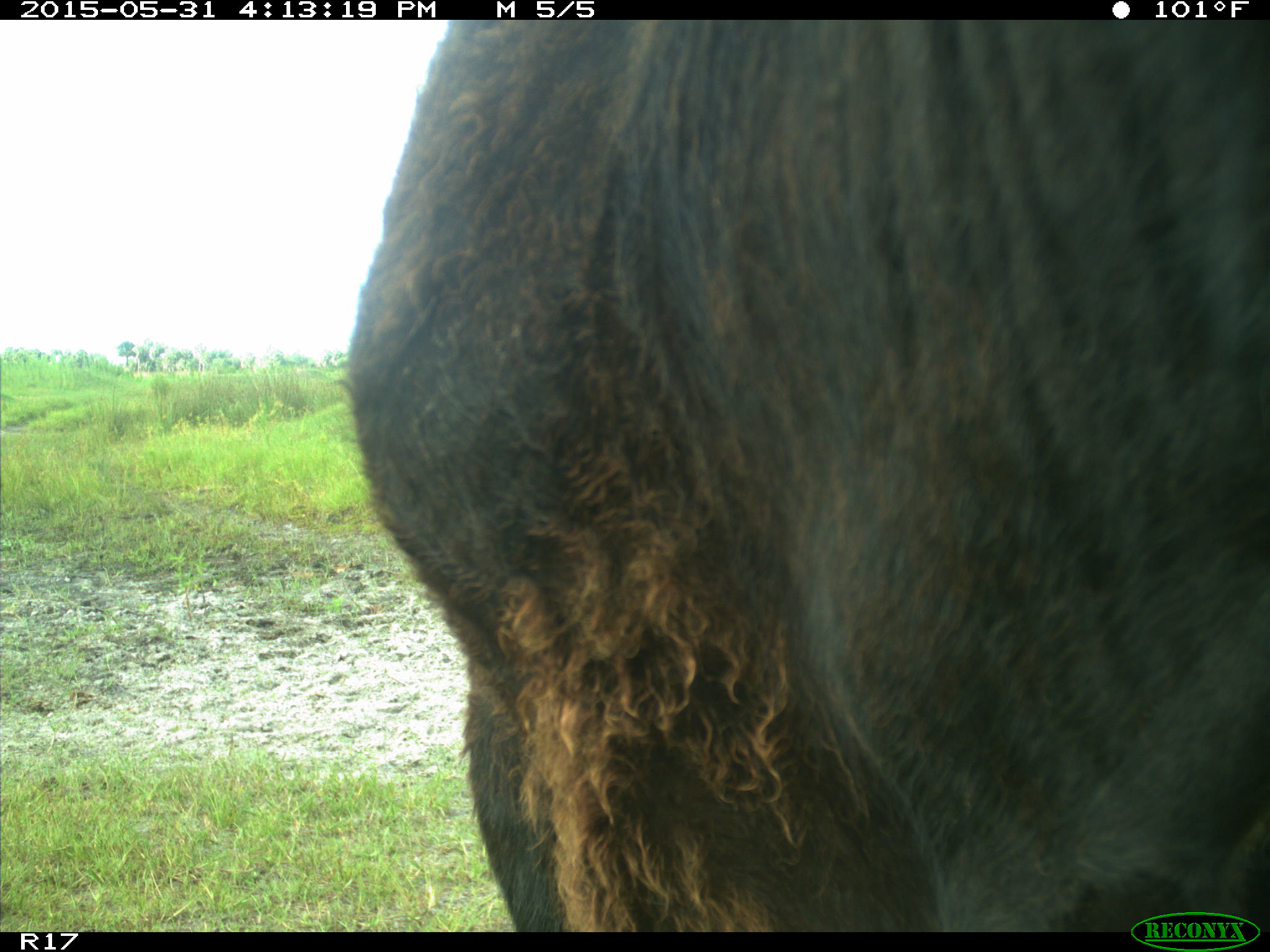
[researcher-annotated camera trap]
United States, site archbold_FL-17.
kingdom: Animalia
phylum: Chordata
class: Mammalia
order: Artiodactyla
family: Bovidae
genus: Bos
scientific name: Bos taurus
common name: domestic cow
Bos taurus (domestic cow).